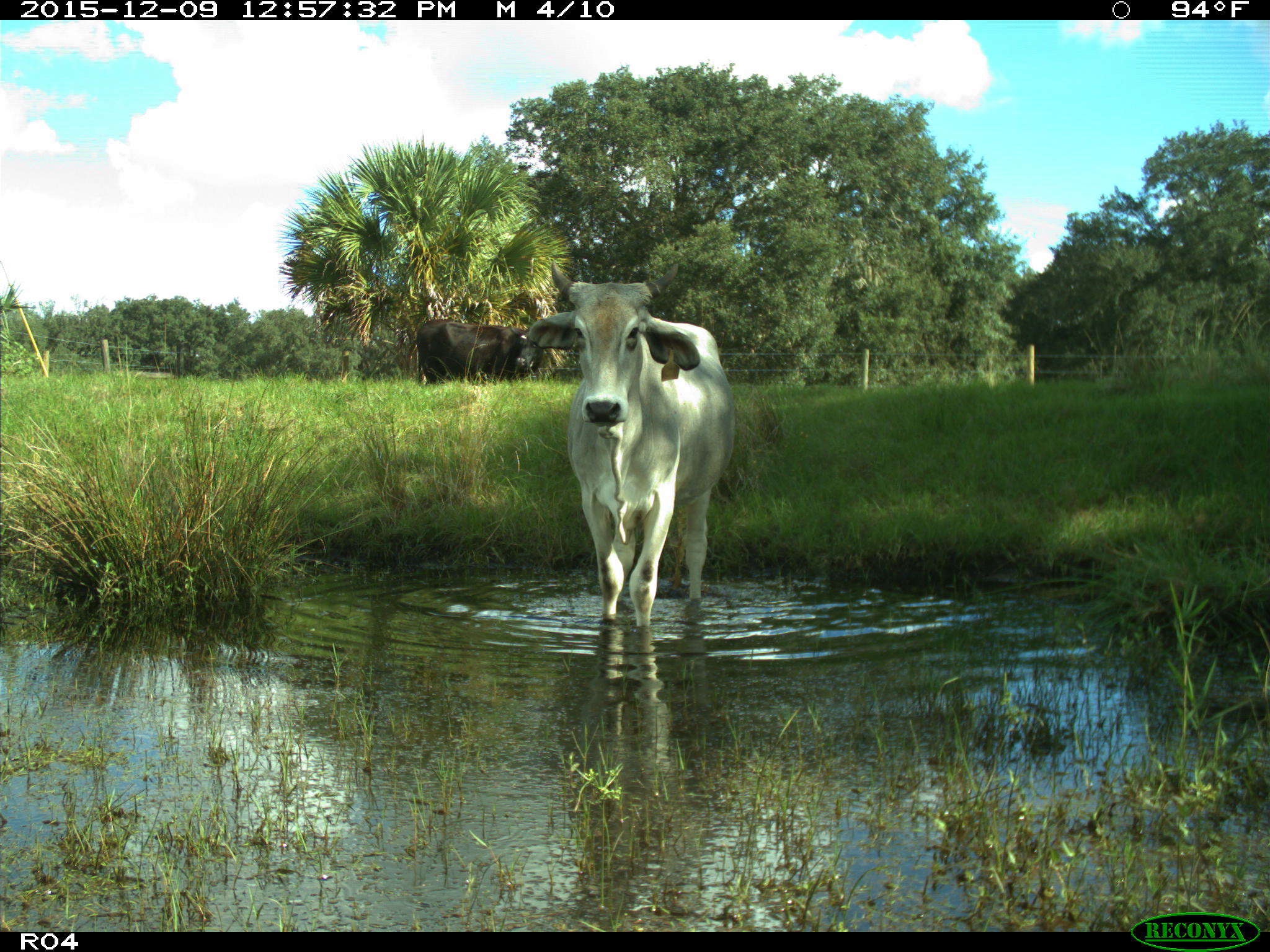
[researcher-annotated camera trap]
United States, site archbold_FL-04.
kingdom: Animalia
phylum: Chordata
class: Mammalia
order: Artiodactyla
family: Bovidae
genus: Bos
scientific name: Bos taurus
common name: domestic cow